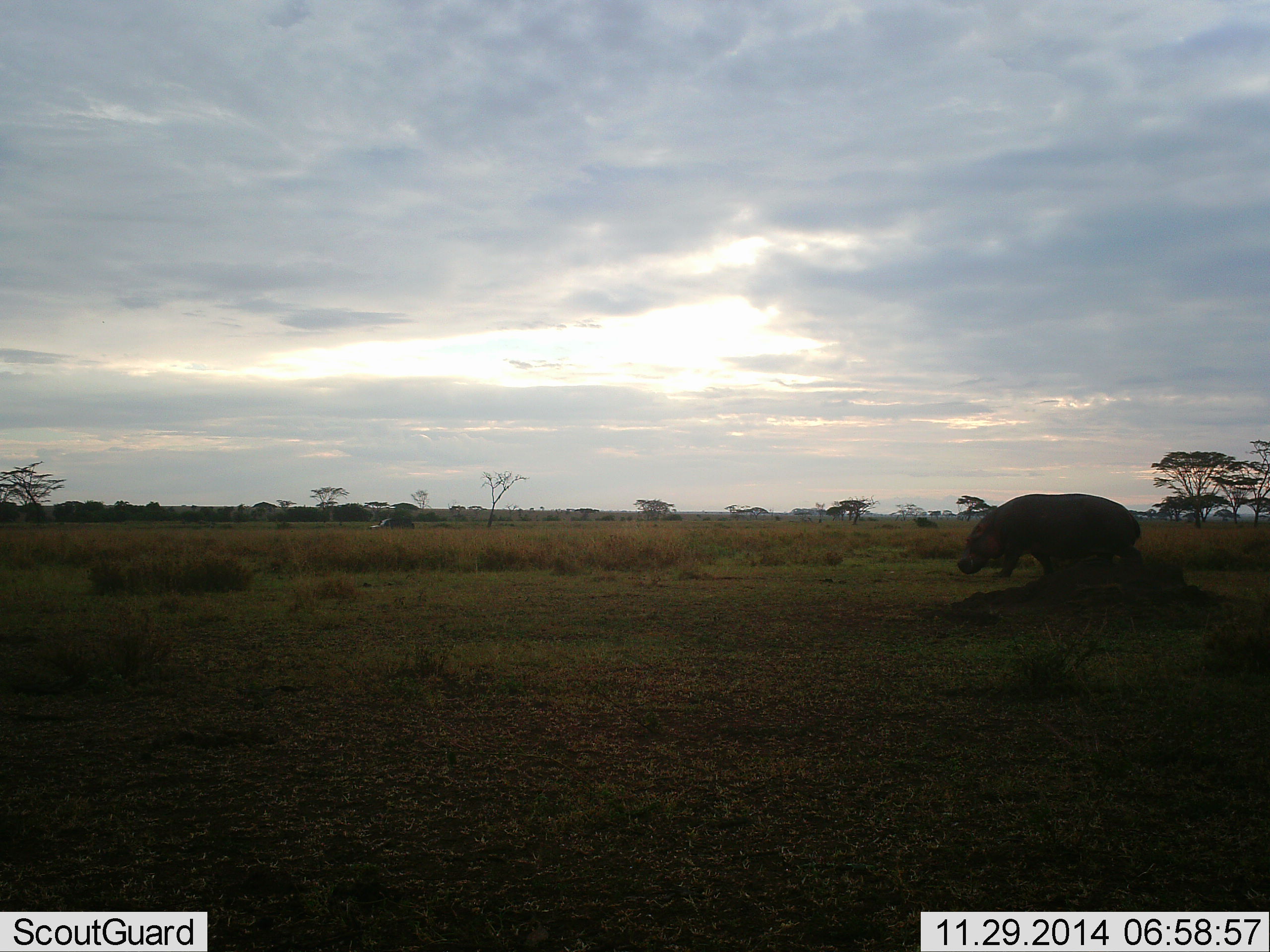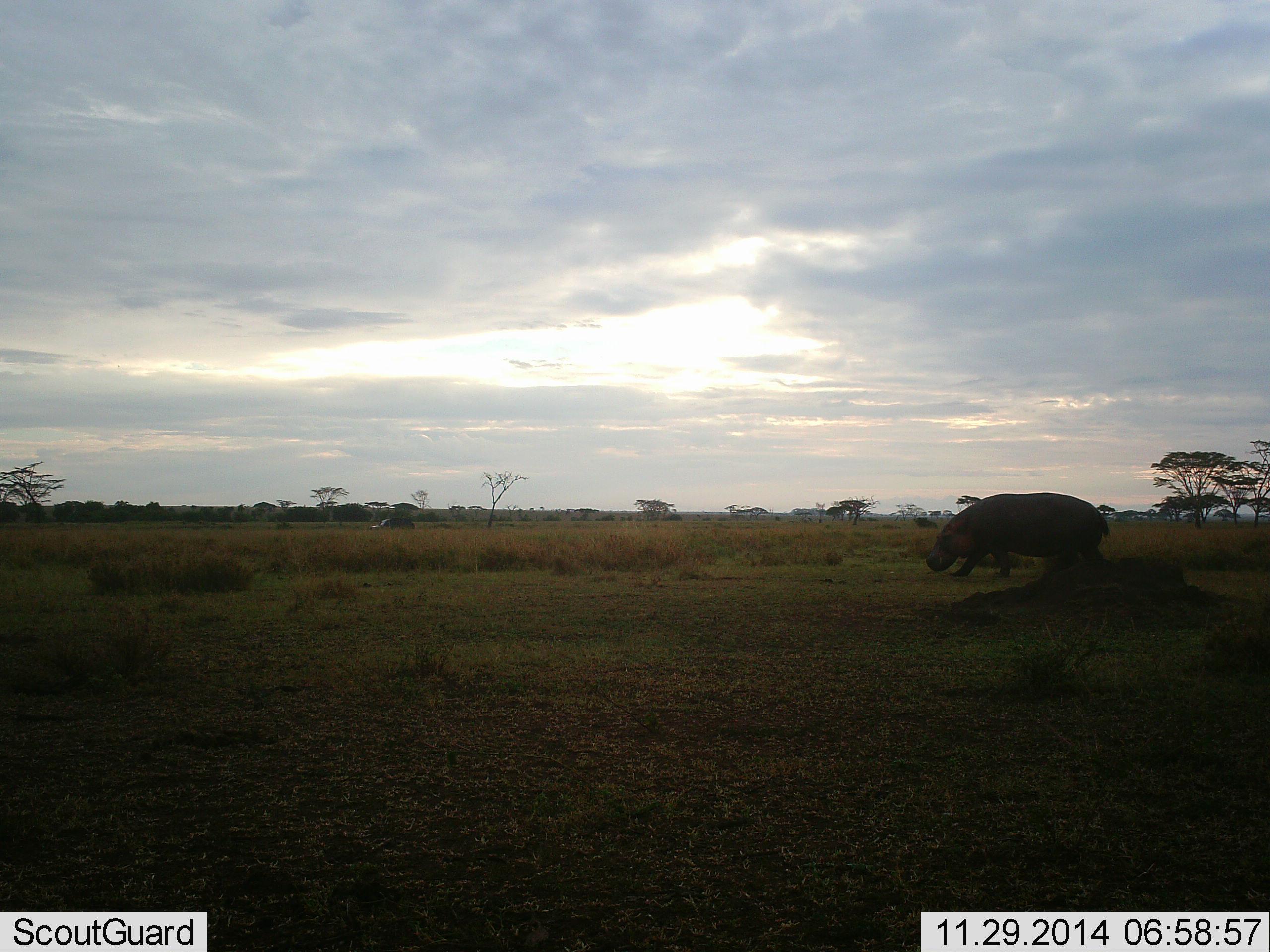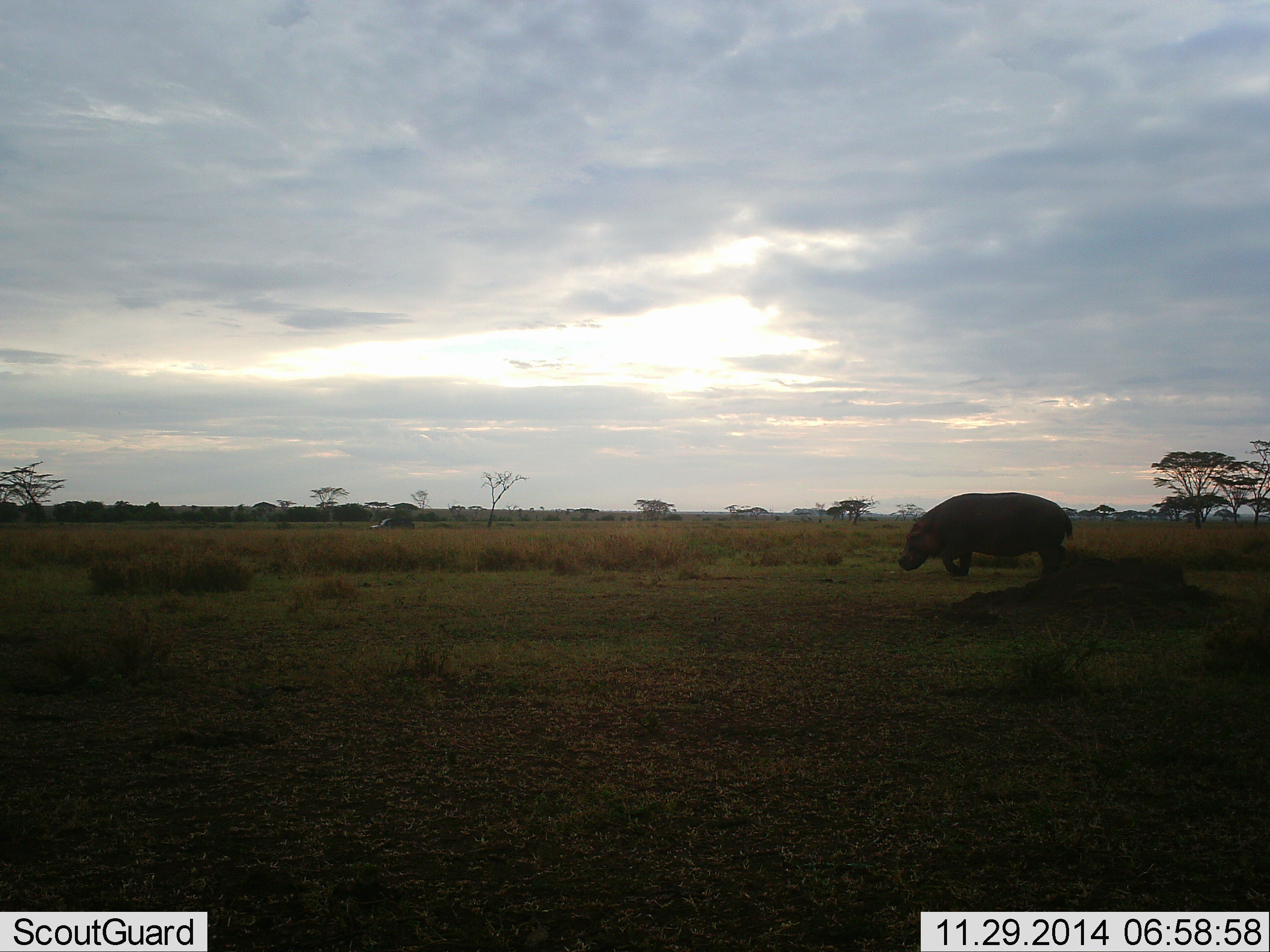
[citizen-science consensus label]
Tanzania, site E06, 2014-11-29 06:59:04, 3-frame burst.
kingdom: Animalia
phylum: Chordata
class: Mammalia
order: Artiodactyla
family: Hippopotamidae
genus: Hippopotamus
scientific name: Hippopotamus amphibius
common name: hippopotamus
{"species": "hippopotamus (Hippopotamus amphibius)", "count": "1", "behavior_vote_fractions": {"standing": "10%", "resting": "0%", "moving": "90%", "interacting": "0%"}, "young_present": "0%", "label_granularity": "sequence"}